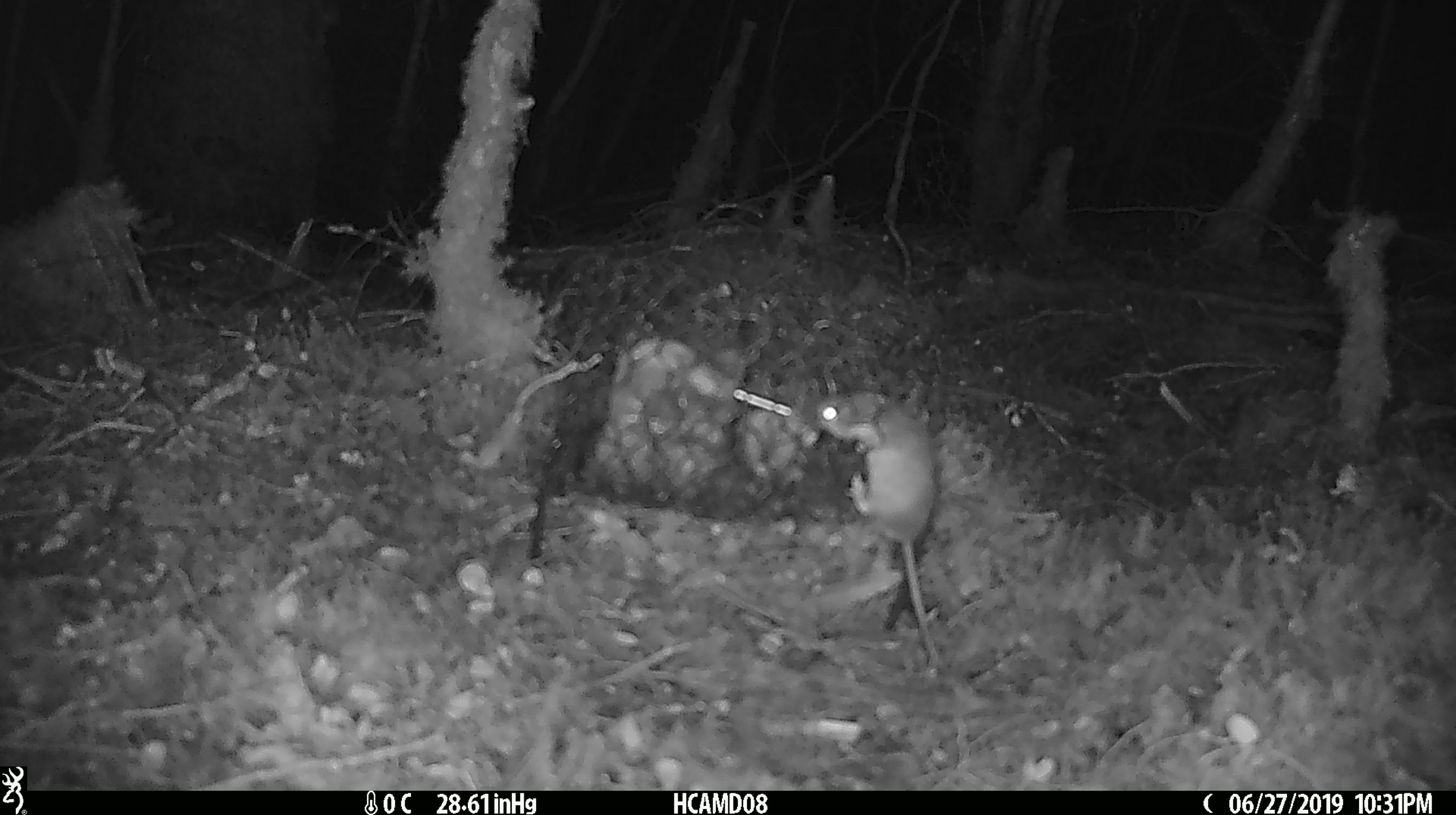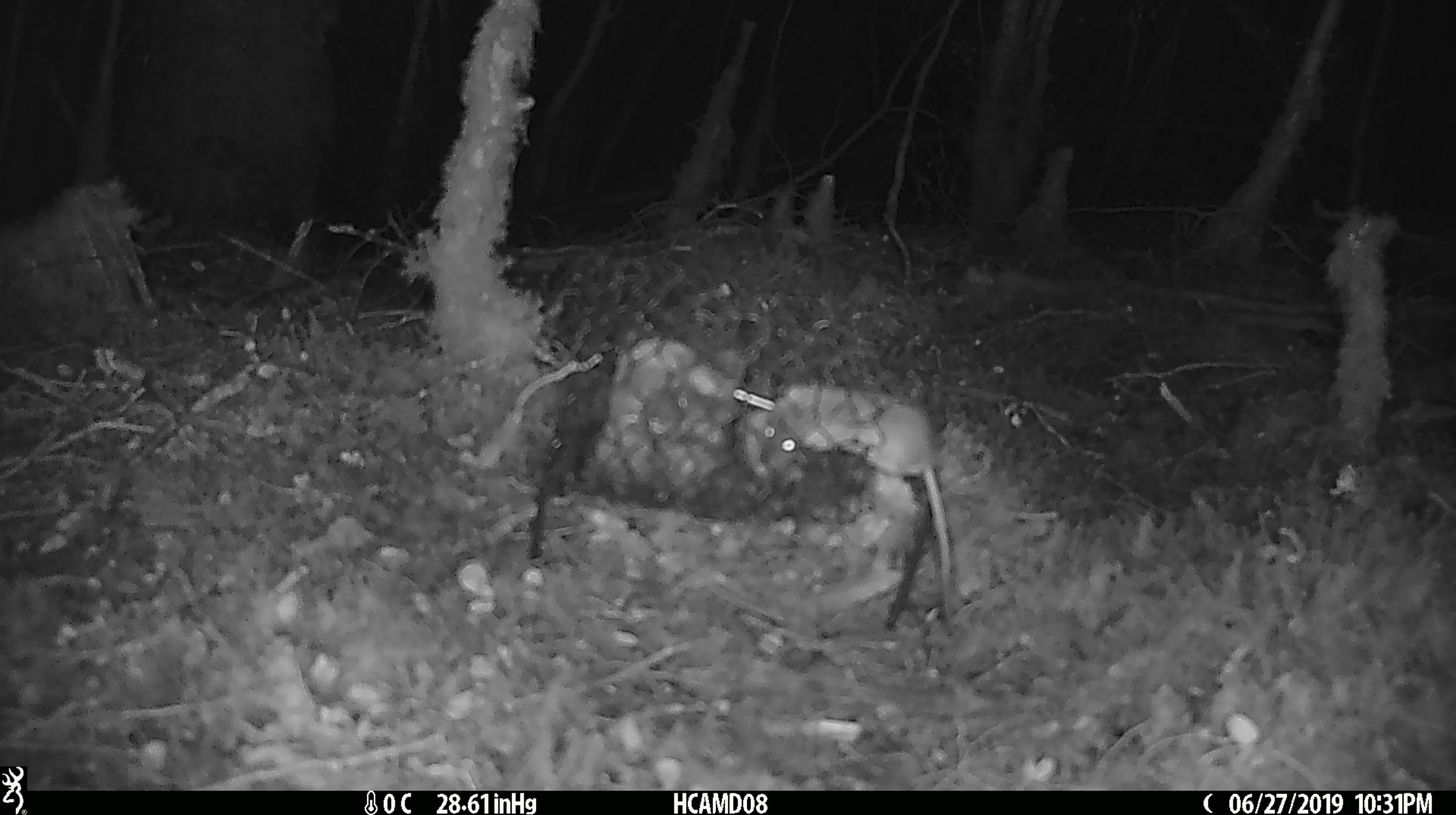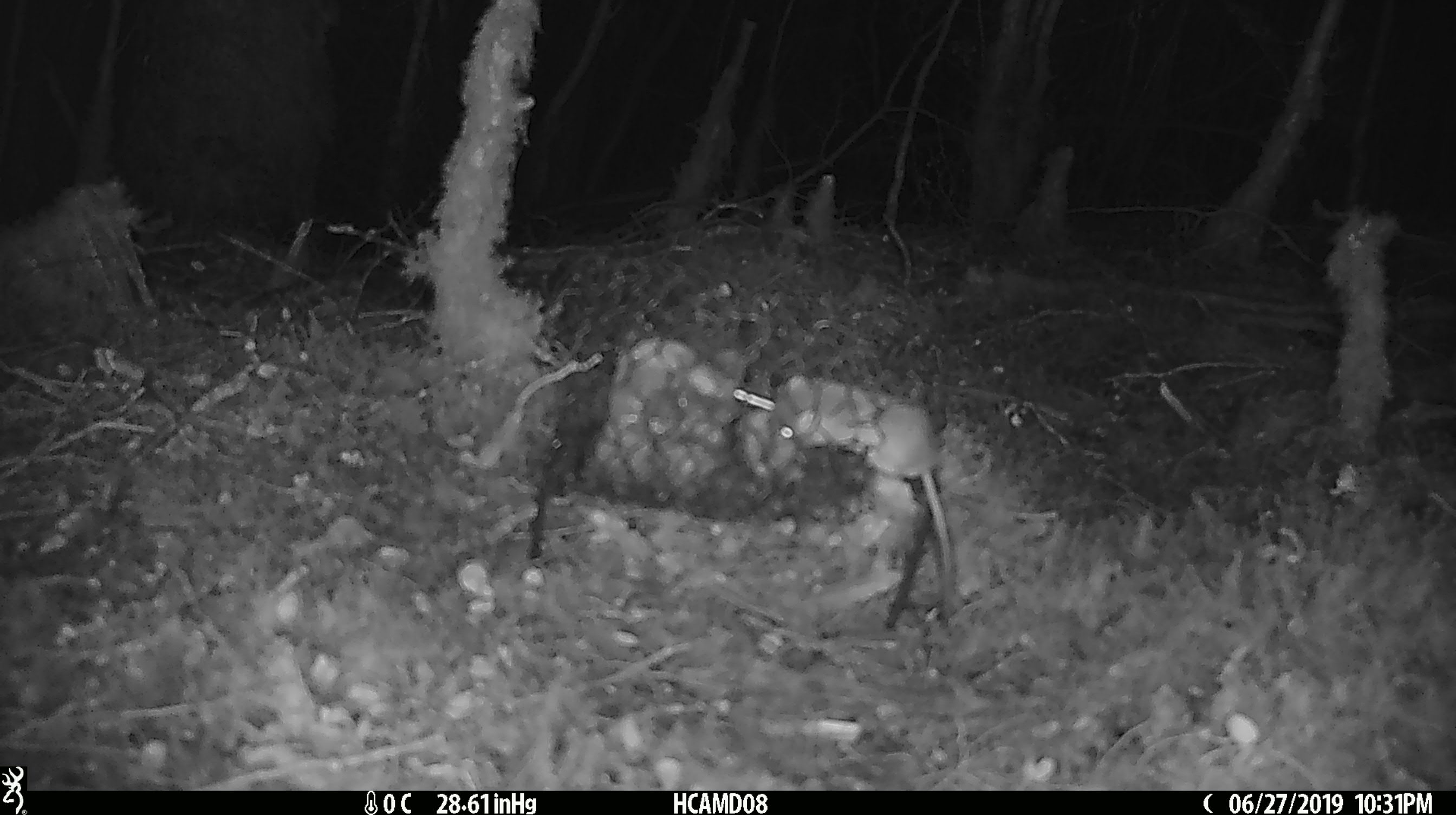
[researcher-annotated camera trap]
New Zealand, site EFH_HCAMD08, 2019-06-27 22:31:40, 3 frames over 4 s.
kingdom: Animalia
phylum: Chordata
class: Mammalia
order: Rodentia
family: Muridae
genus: Mus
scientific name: Mus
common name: mouse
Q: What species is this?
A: Mouse (Mus).